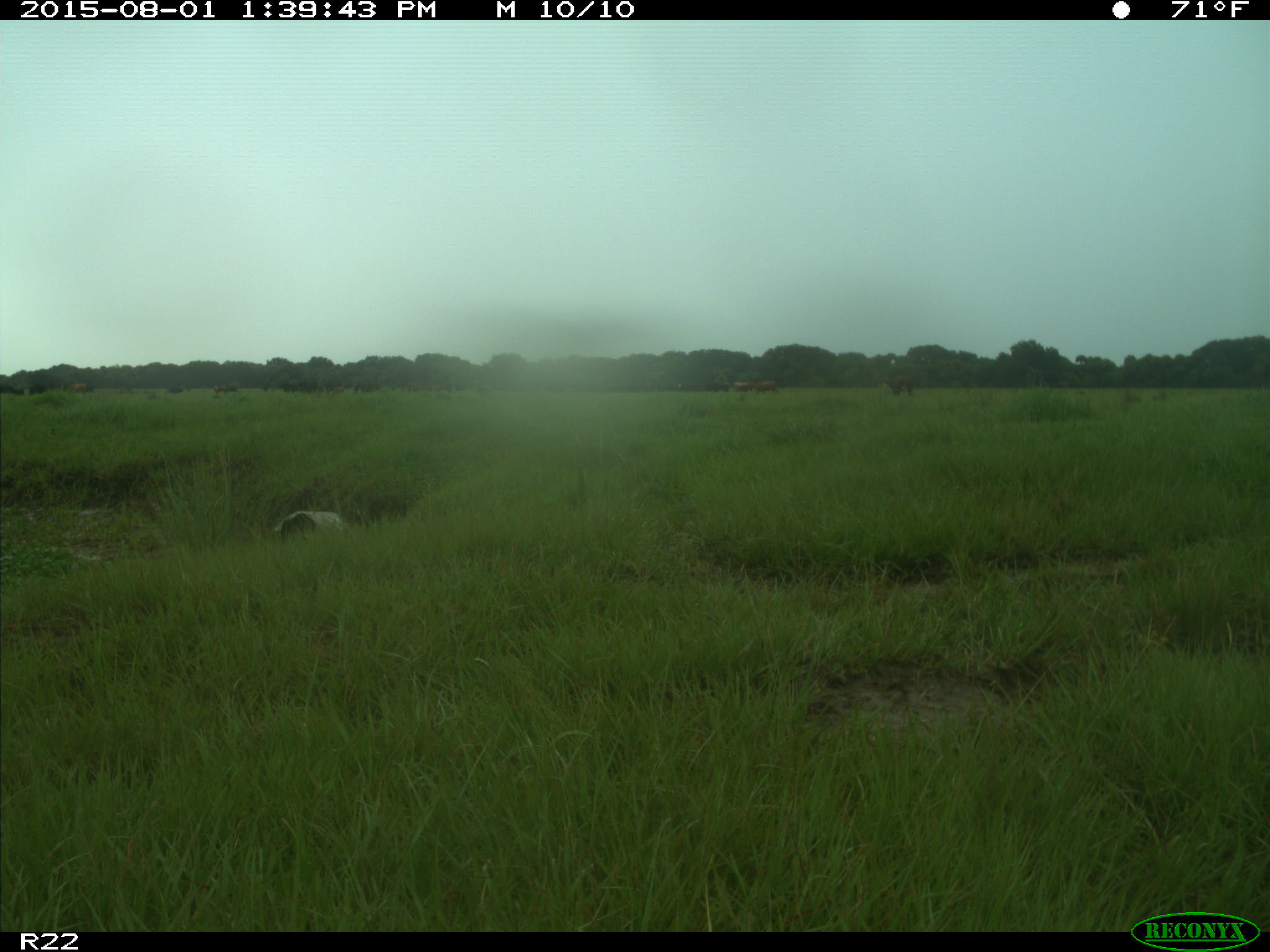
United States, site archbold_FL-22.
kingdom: Animalia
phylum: Chordata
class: Mammalia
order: Artiodactyla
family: Bovidae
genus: Bos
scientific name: Bos taurus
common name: domestic cow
Bos taurus (domestic cow).